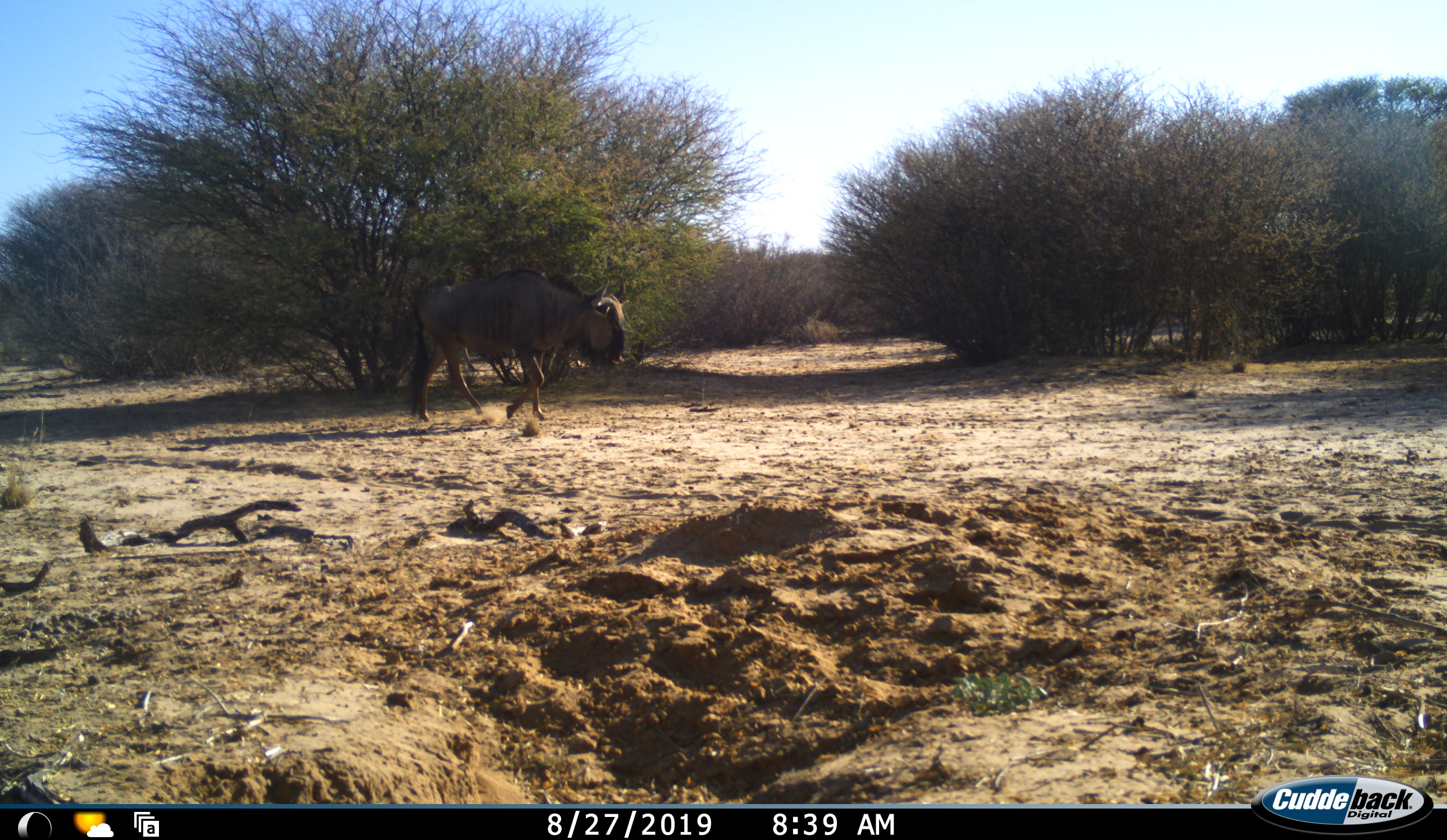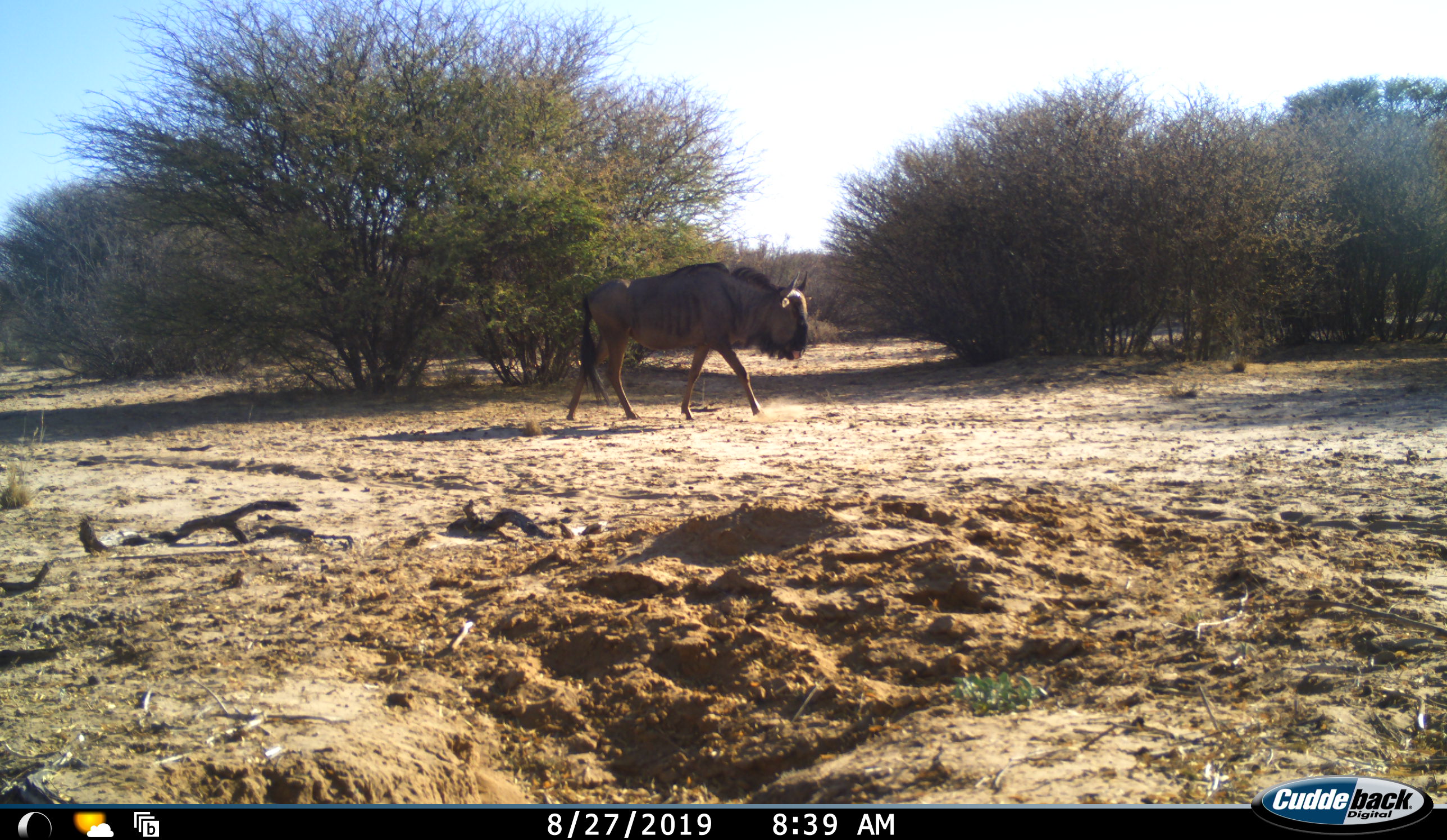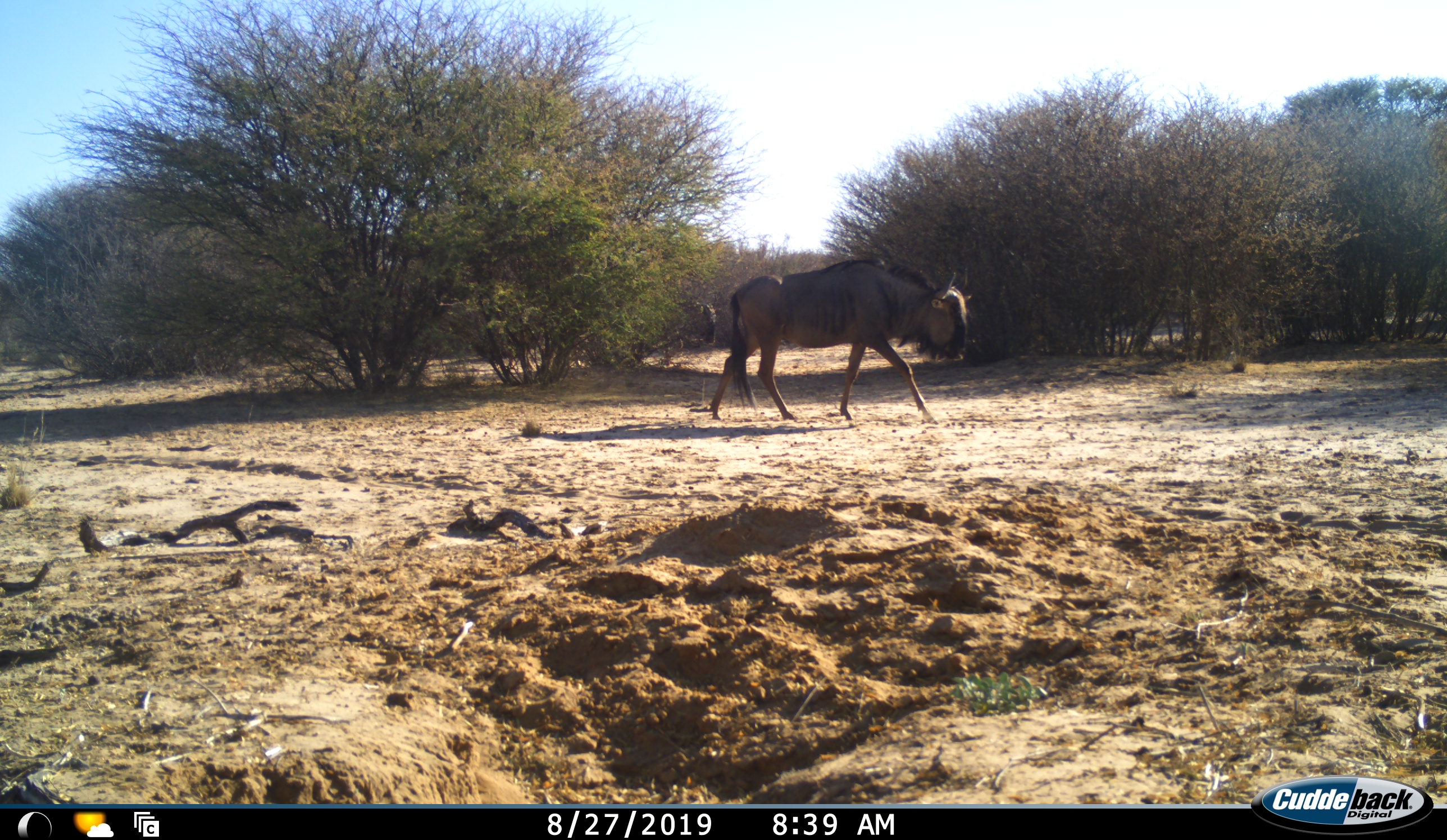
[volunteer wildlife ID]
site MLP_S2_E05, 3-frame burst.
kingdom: Animalia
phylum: Chordata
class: Mammalia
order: Artiodactyla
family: Bovidae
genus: Connochaetes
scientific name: Connochaetes taurinus taurinus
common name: blue wildebeest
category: wildebeestblue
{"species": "wildebeestblue (blue wildebeest) (Connochaetes taurinus taurinus)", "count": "1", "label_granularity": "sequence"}